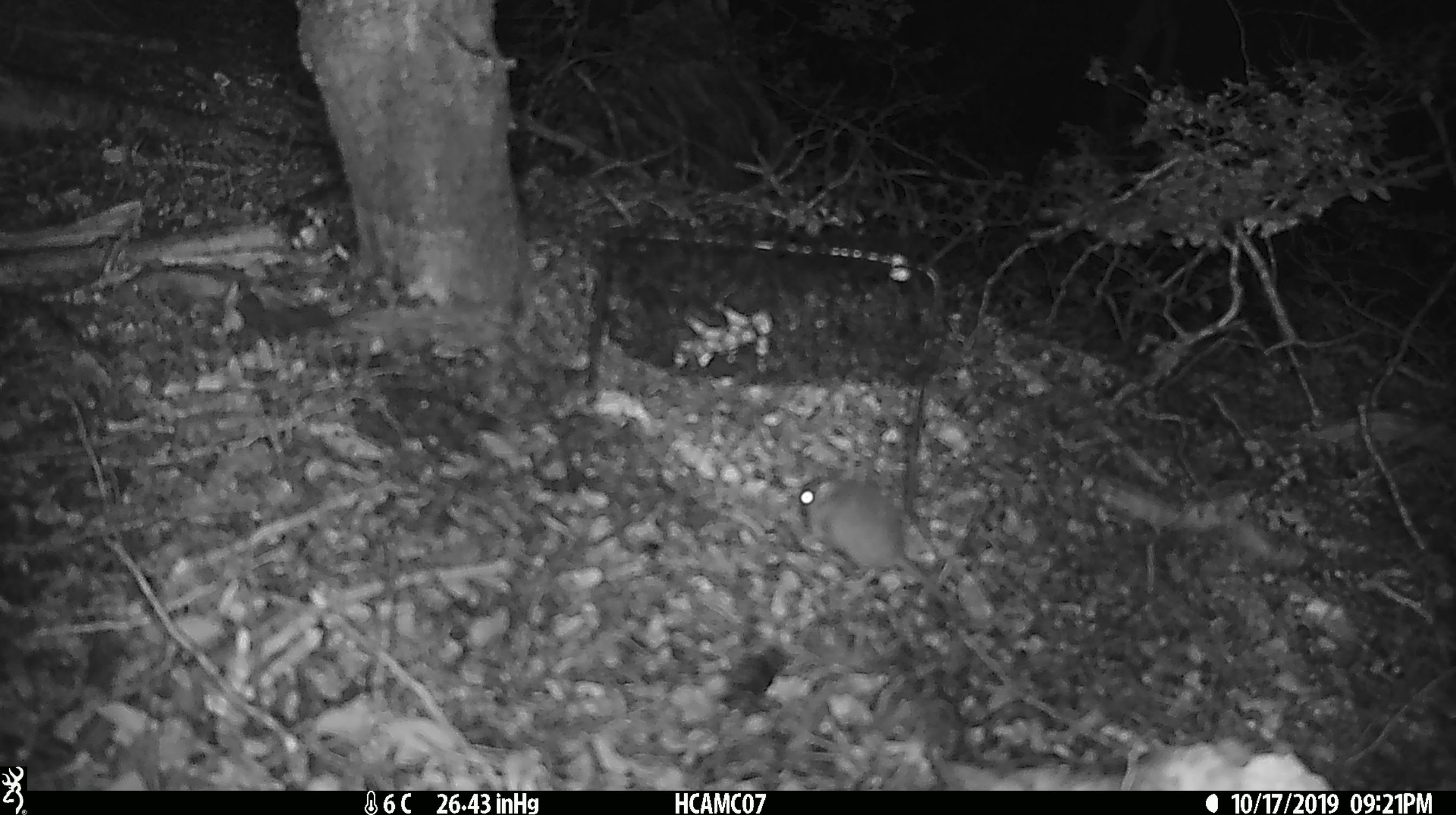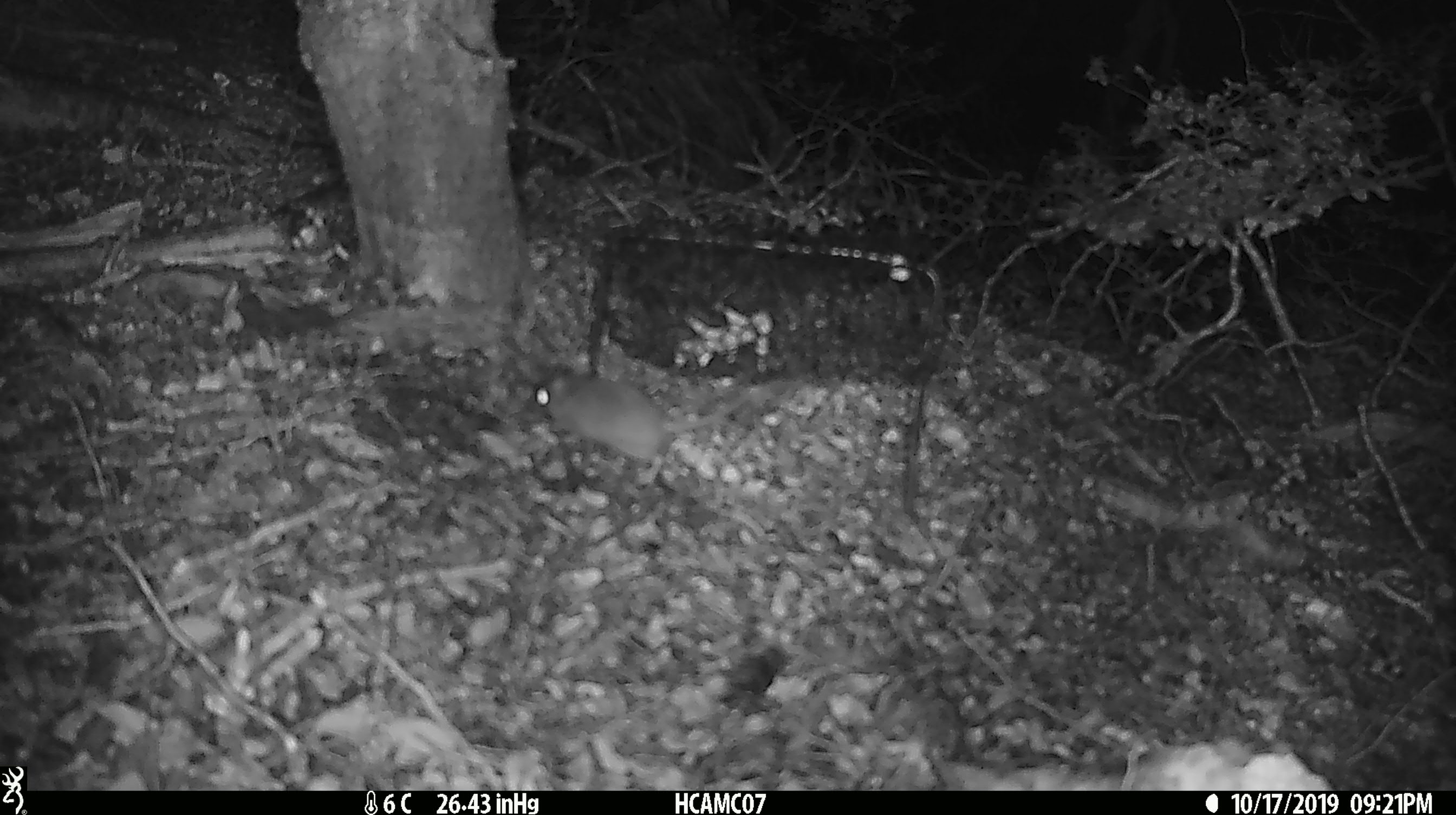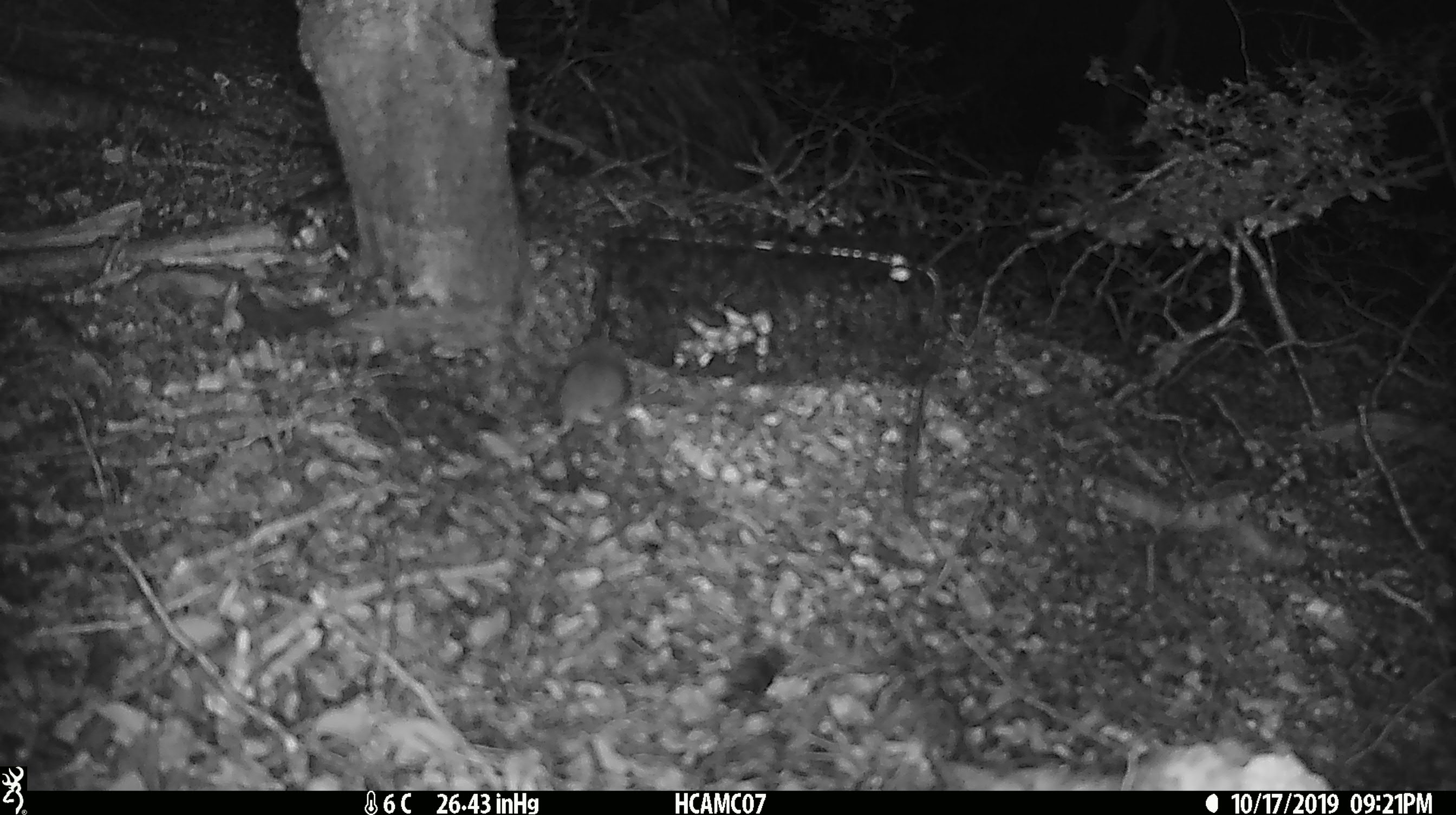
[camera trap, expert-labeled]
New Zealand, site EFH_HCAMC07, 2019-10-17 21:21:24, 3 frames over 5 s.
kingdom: Animalia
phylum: Chordata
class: Mammalia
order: Rodentia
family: Muridae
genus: Mus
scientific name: Mus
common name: mouse